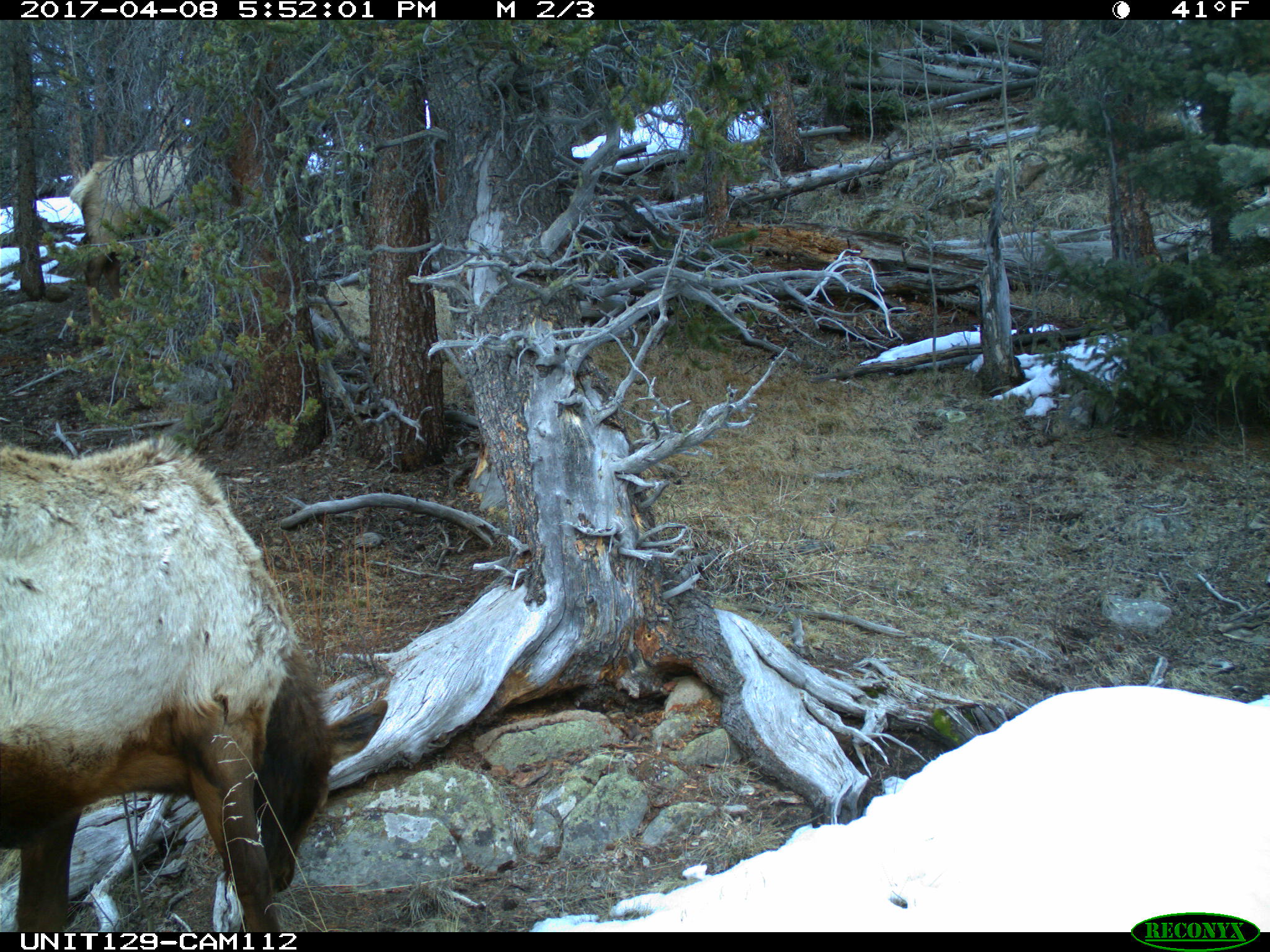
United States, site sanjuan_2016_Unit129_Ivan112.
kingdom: Animalia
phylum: Chordata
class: Mammalia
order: Artiodactyla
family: Cervidae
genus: Cervus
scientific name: Cervus elaphus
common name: red deer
Cervus elaphus (red deer).